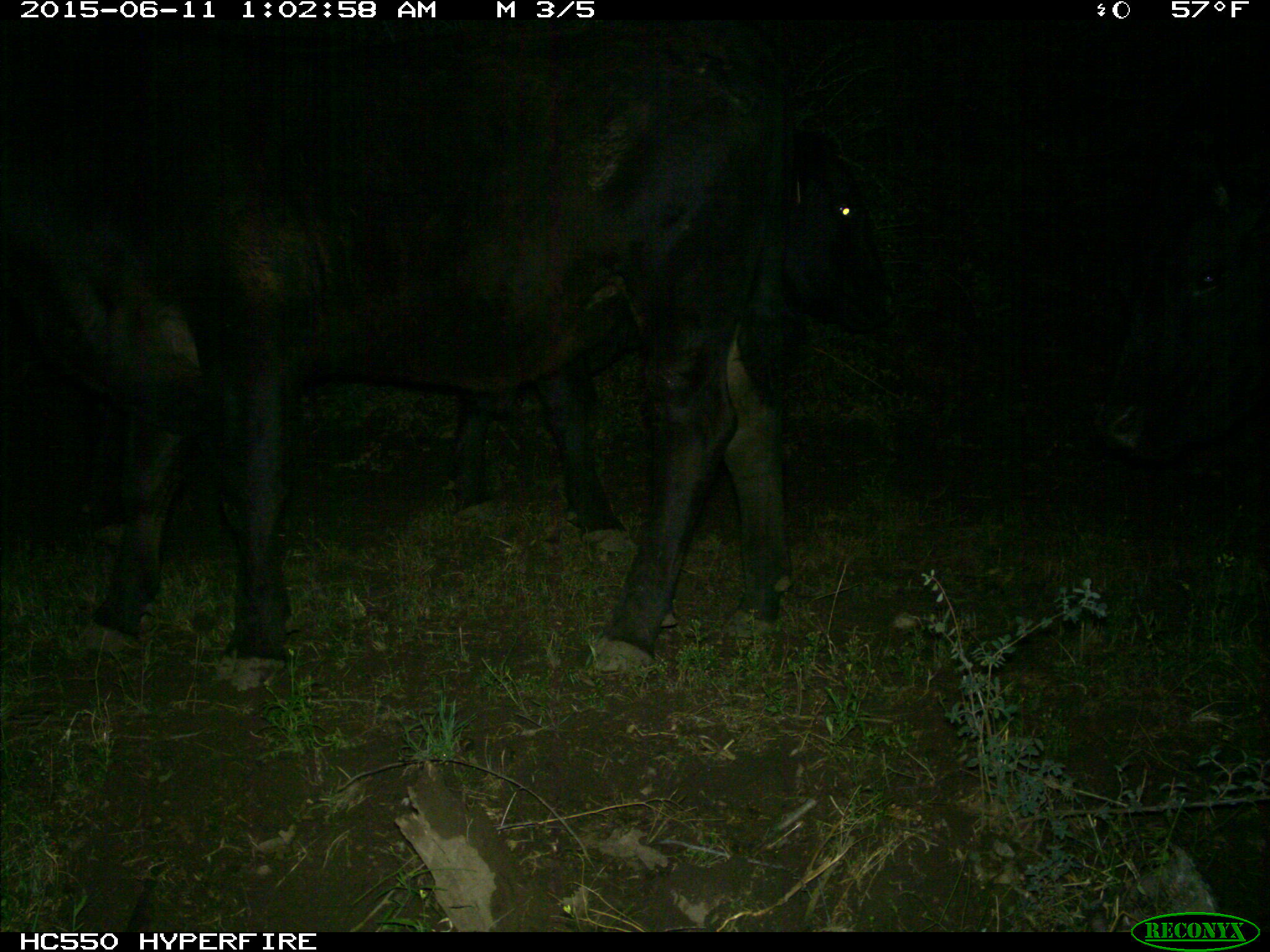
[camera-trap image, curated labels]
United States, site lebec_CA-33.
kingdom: Animalia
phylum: Chordata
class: Mammalia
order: Artiodactyla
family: Bovidae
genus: Bos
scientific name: Bos taurus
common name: domestic cow